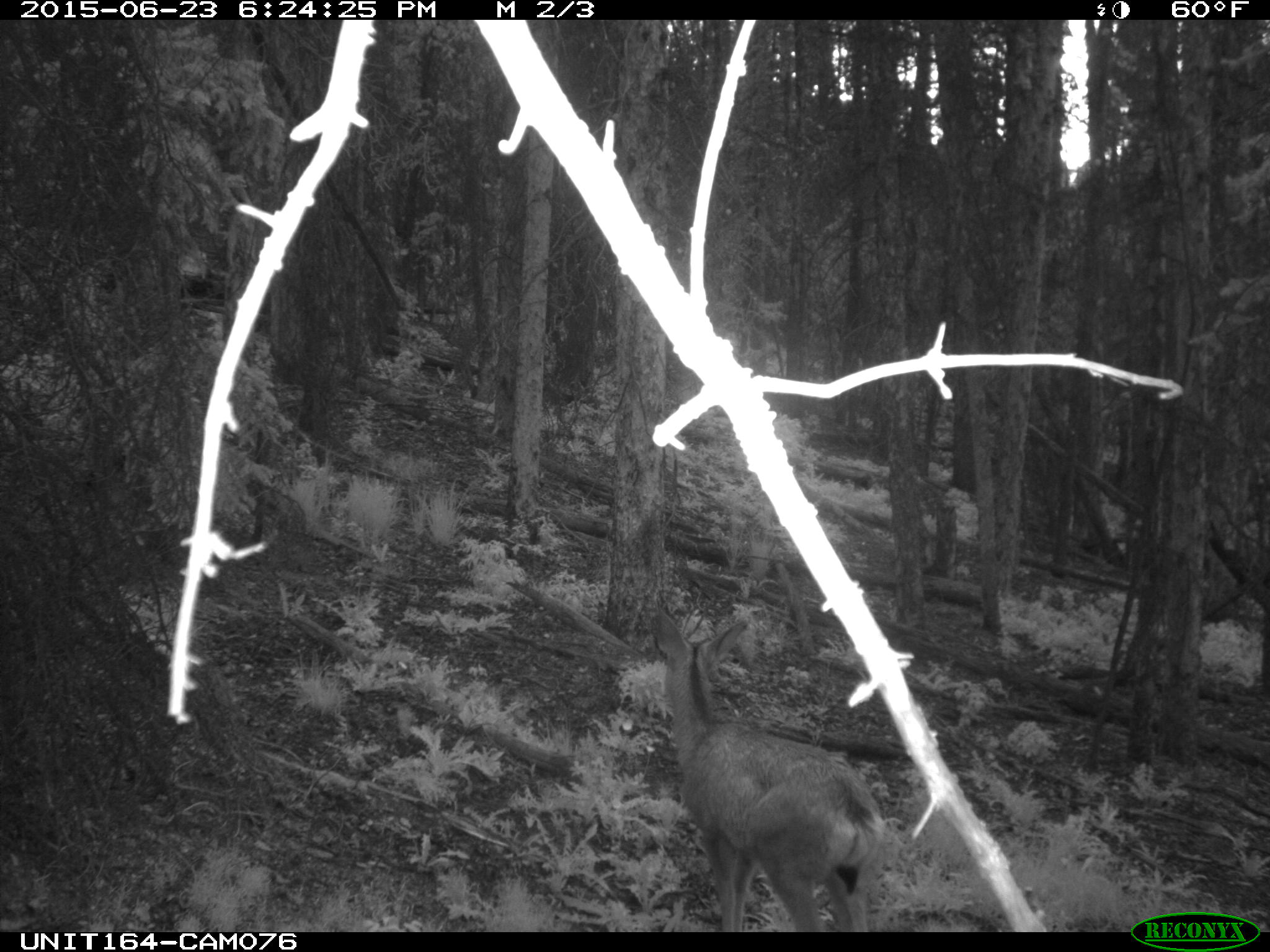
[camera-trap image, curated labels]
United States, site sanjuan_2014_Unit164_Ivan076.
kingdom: Animalia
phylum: Chordata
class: Mammalia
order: Artiodactyla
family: Cervidae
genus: Odocoileus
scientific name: Odocoileus hemionus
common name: mule deer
Odocoileus hemionus (mule deer).